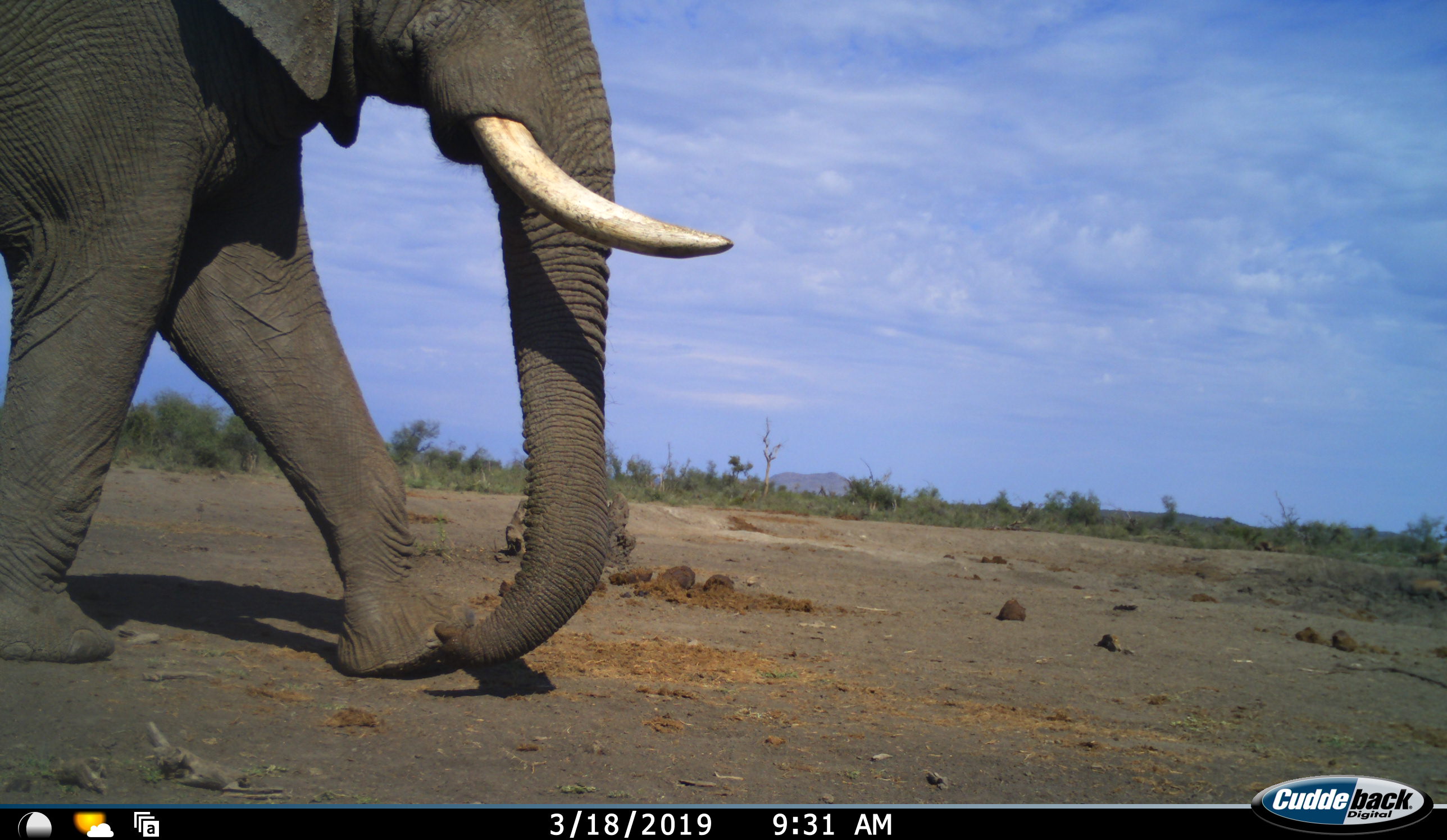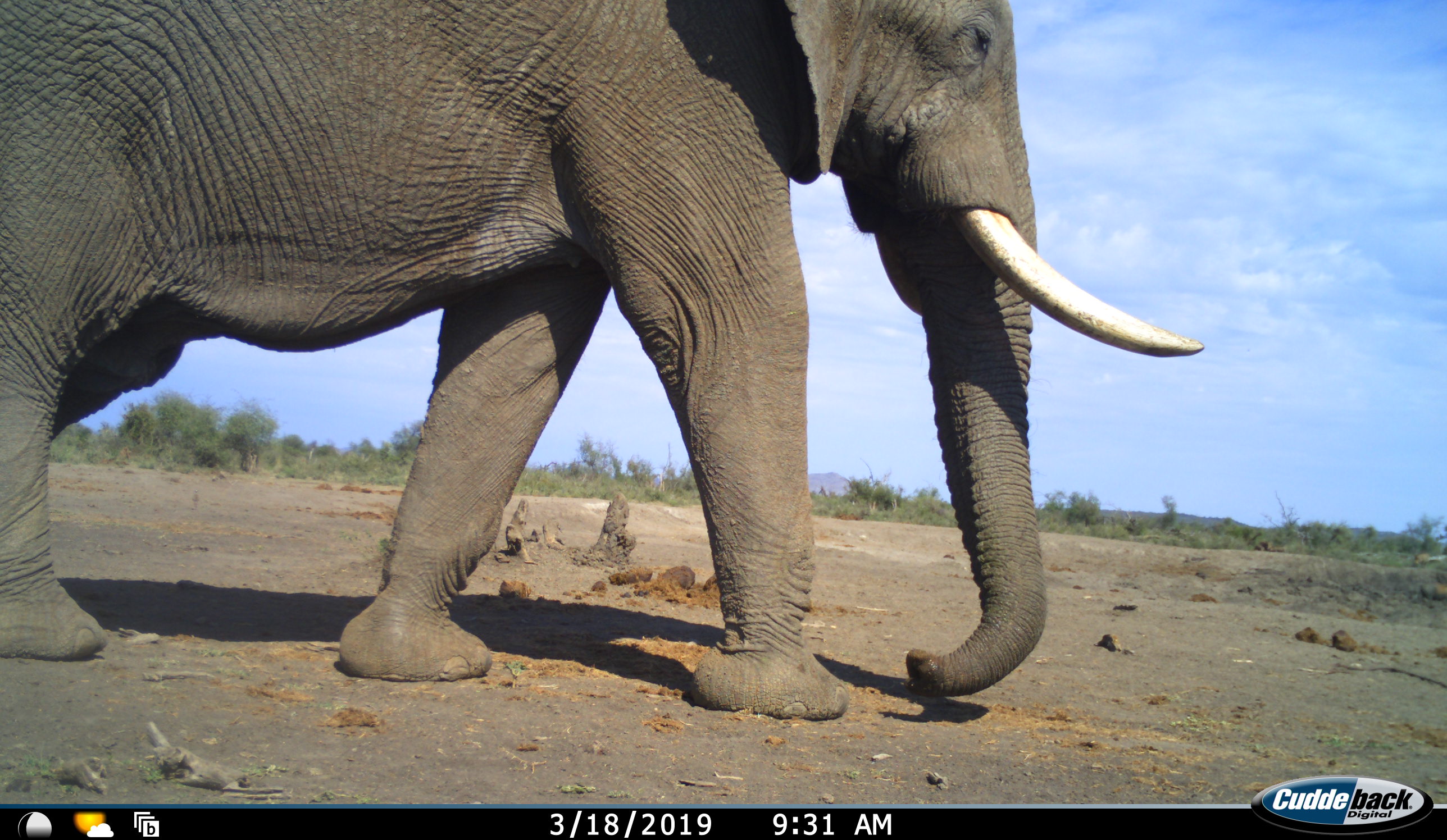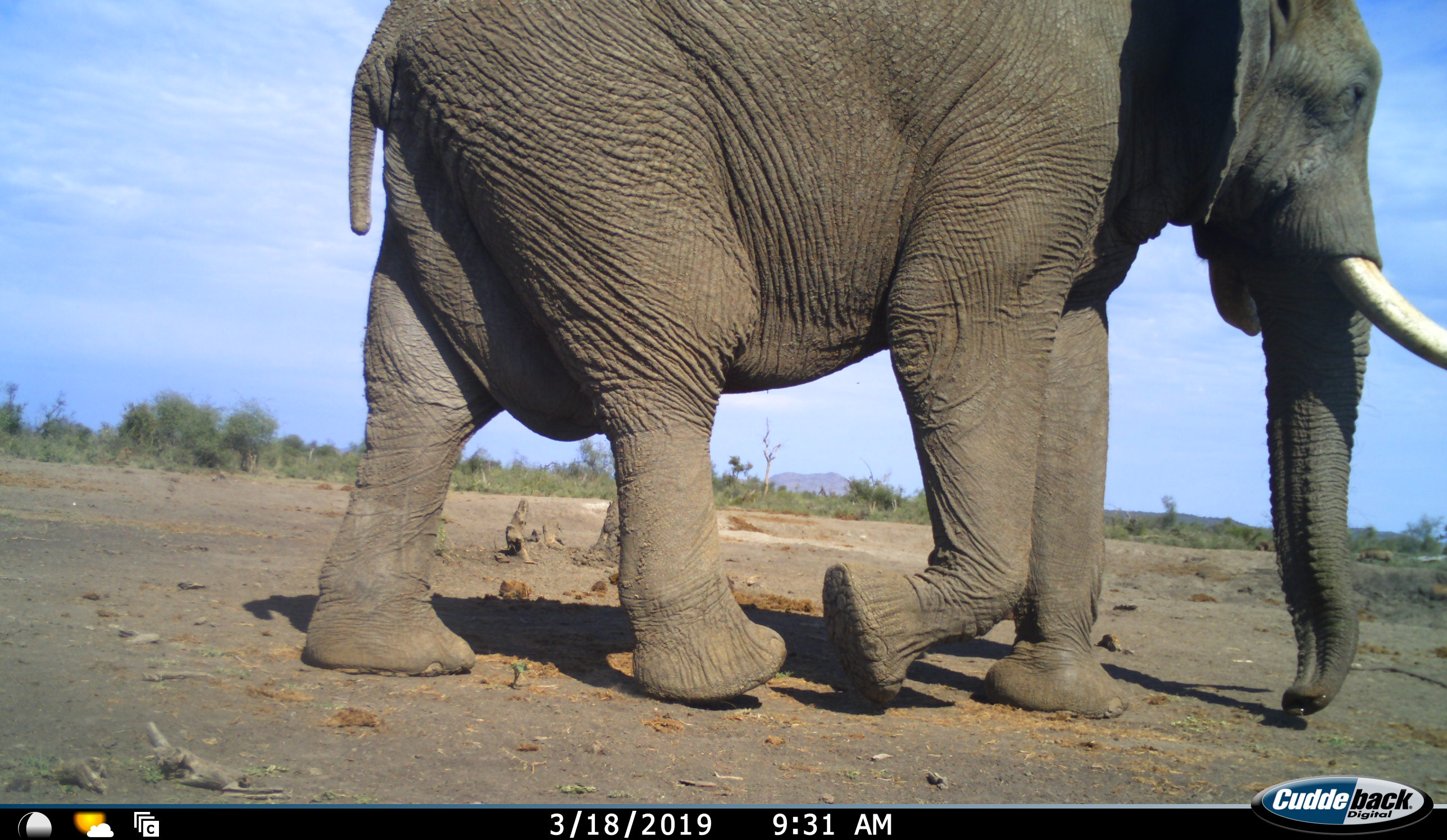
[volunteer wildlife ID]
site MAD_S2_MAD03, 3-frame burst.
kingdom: Animalia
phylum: Chordata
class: Mammalia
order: Proboscidea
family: Elephantidae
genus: Loxodonta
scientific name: Loxodonta africana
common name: african bush elephant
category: elephant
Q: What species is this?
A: Elephant (african bush elephant) (Loxodonta africana).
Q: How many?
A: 1.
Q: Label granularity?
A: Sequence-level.